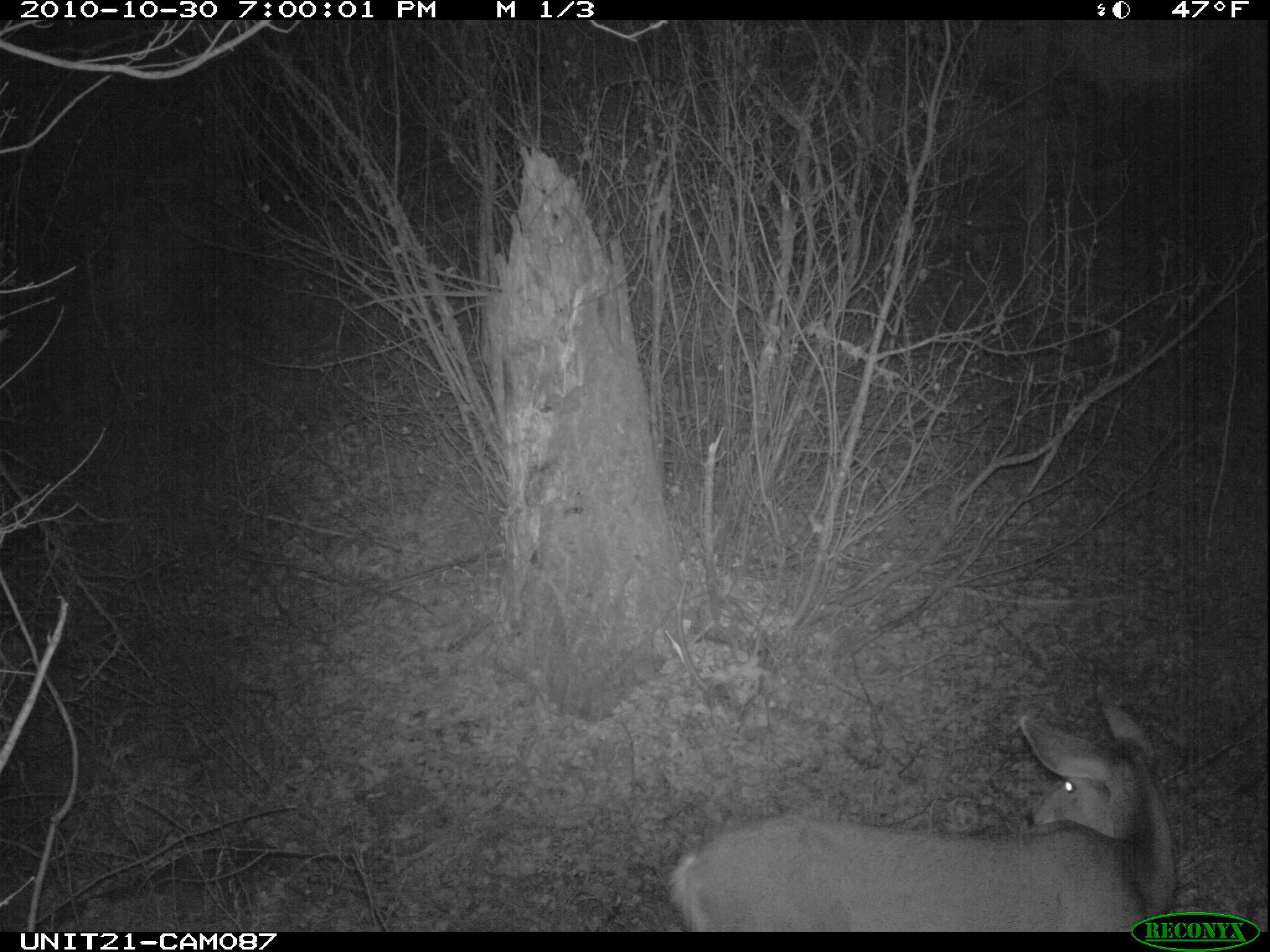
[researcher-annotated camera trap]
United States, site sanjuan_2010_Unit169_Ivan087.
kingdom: Animalia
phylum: Chordata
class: Mammalia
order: Artiodactyla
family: Cervidae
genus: Odocoileus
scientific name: Odocoileus hemionus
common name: mule deer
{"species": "Odocoileus hemionus (mule deer)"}